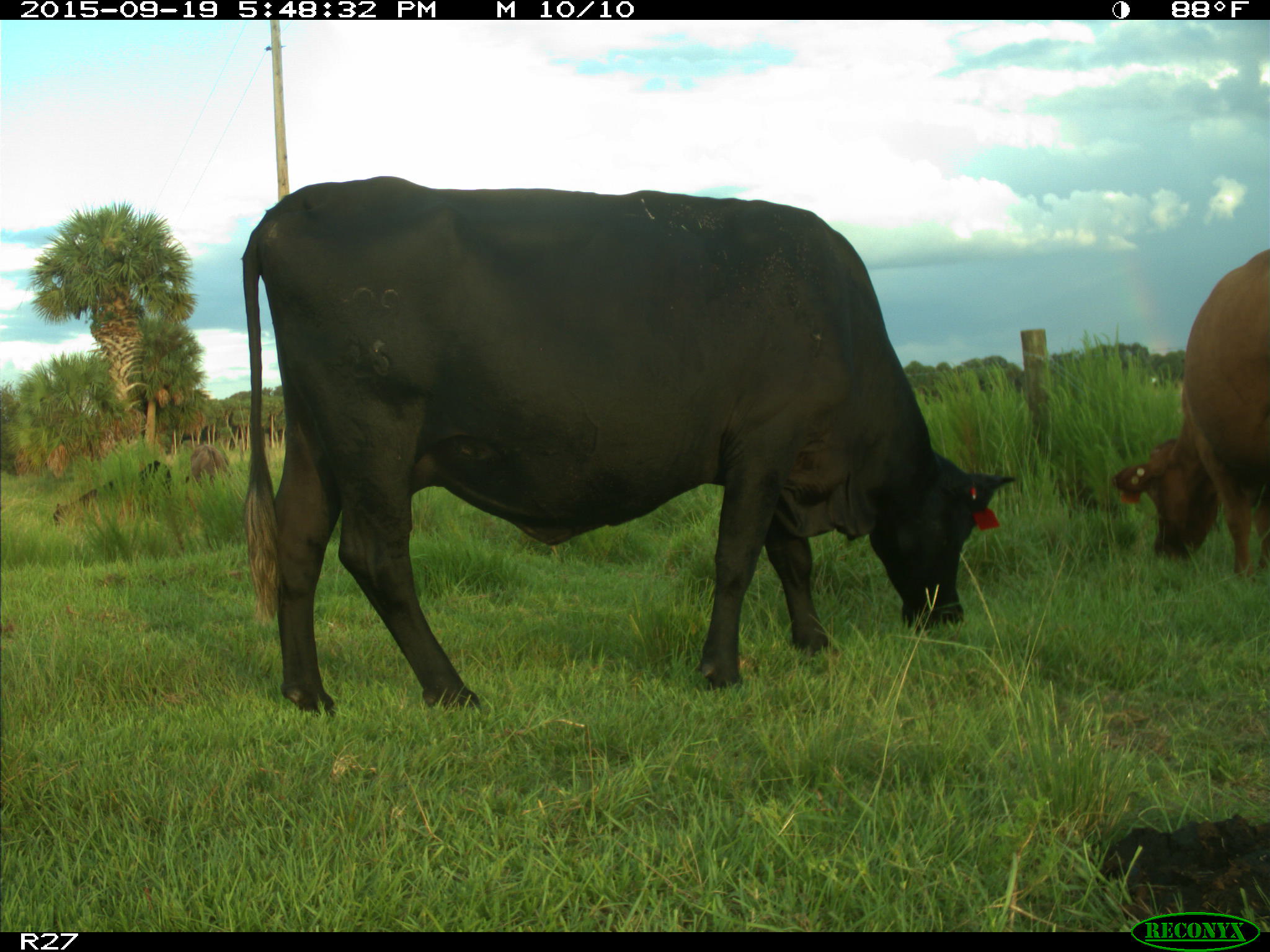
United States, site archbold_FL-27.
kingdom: Animalia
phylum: Chordata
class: Mammalia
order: Artiodactyla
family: Bovidae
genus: Bos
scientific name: Bos taurus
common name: domestic cow